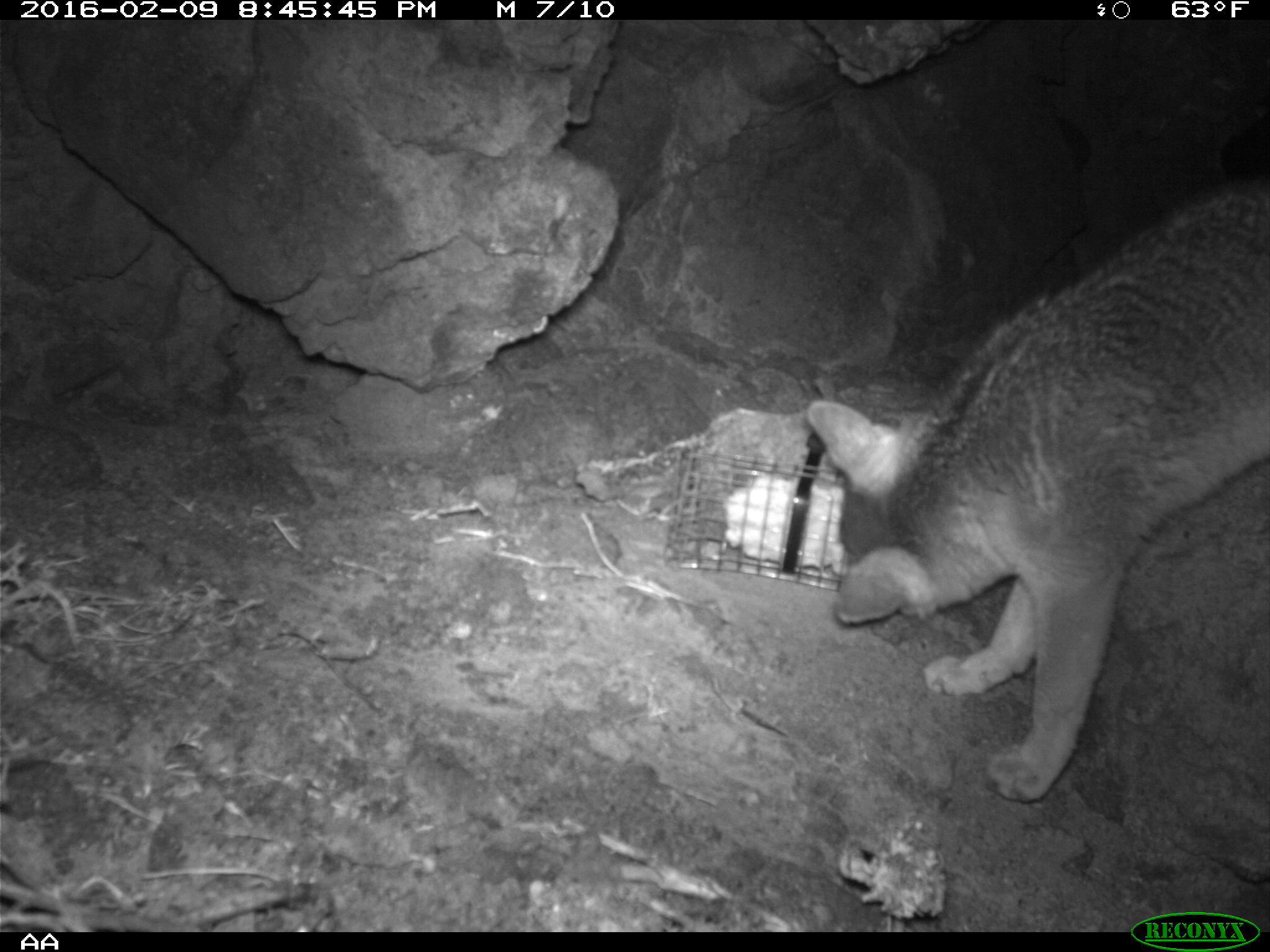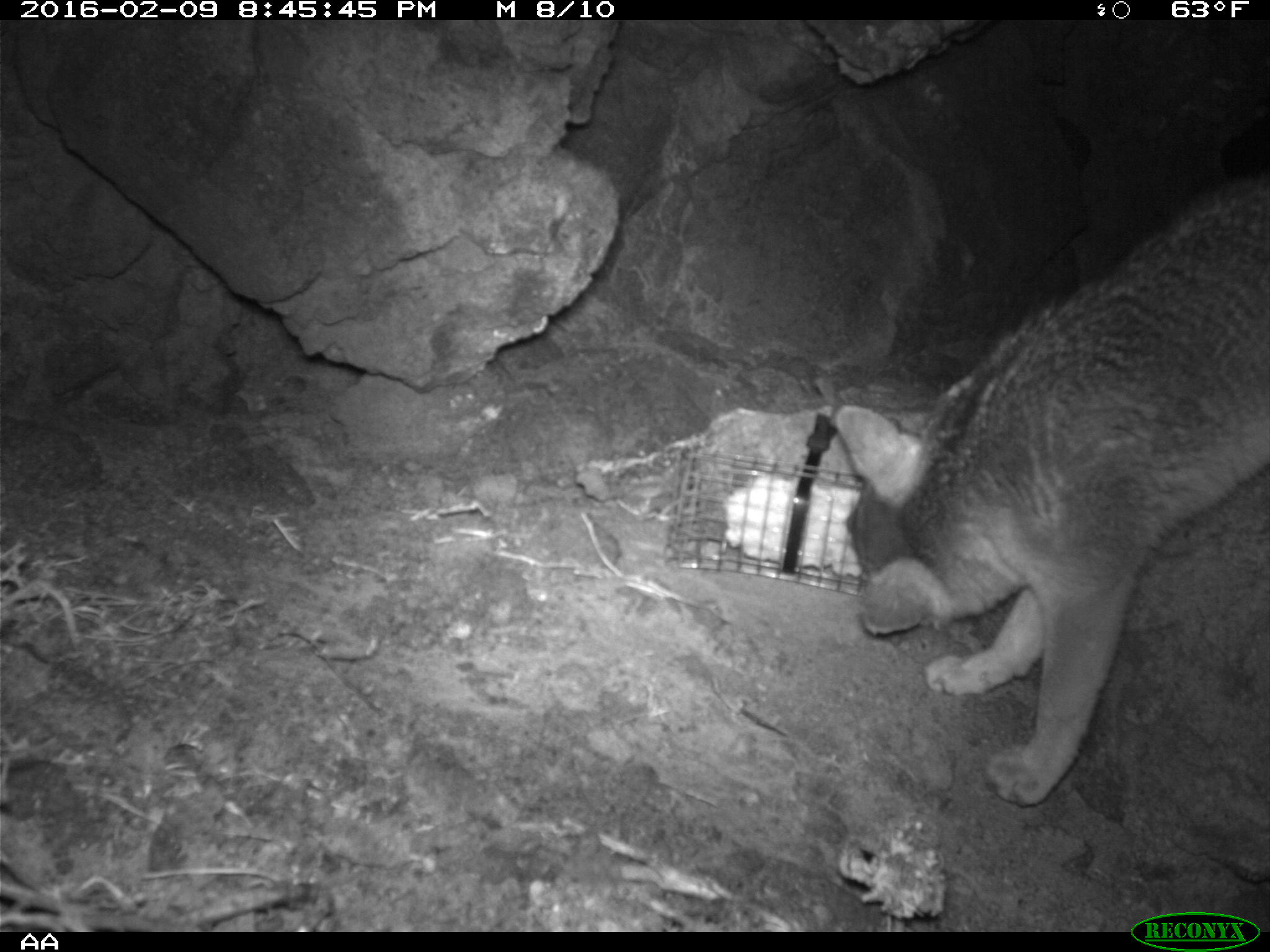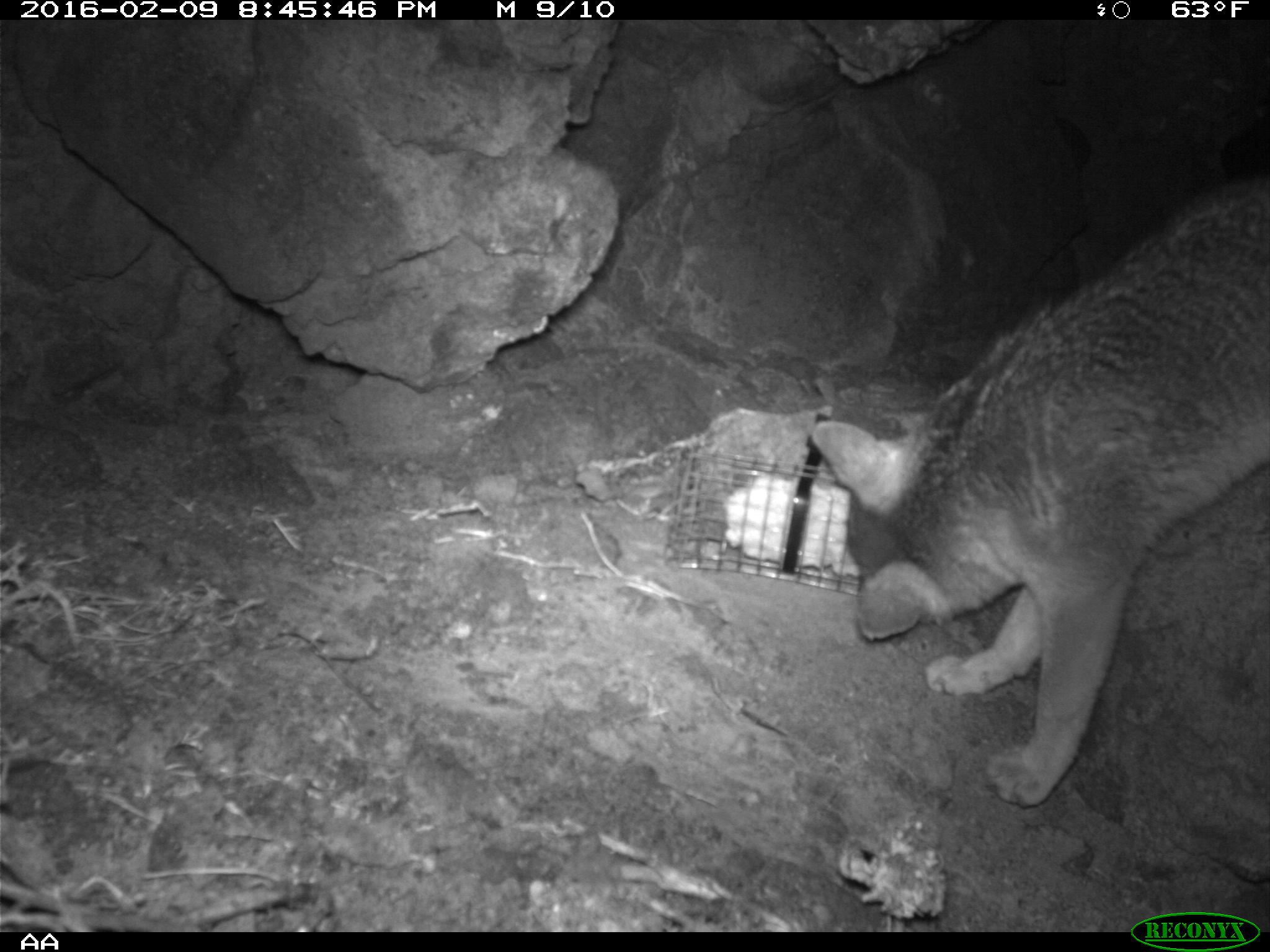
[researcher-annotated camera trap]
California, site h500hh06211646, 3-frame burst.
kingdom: Animalia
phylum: Chordata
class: Mammalia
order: Carnivora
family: Canidae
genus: Urocyon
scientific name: Urocyon littoralis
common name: island fox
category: fox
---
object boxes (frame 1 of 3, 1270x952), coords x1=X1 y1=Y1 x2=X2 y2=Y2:
fox: x1=805 y1=175 x2=1269 y2=803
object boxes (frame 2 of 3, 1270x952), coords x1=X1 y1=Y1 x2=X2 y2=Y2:
fox: x1=827 y1=170 x2=1269 y2=806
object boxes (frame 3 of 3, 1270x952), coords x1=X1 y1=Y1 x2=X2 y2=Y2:
fox: x1=813 y1=169 x2=1269 y2=809